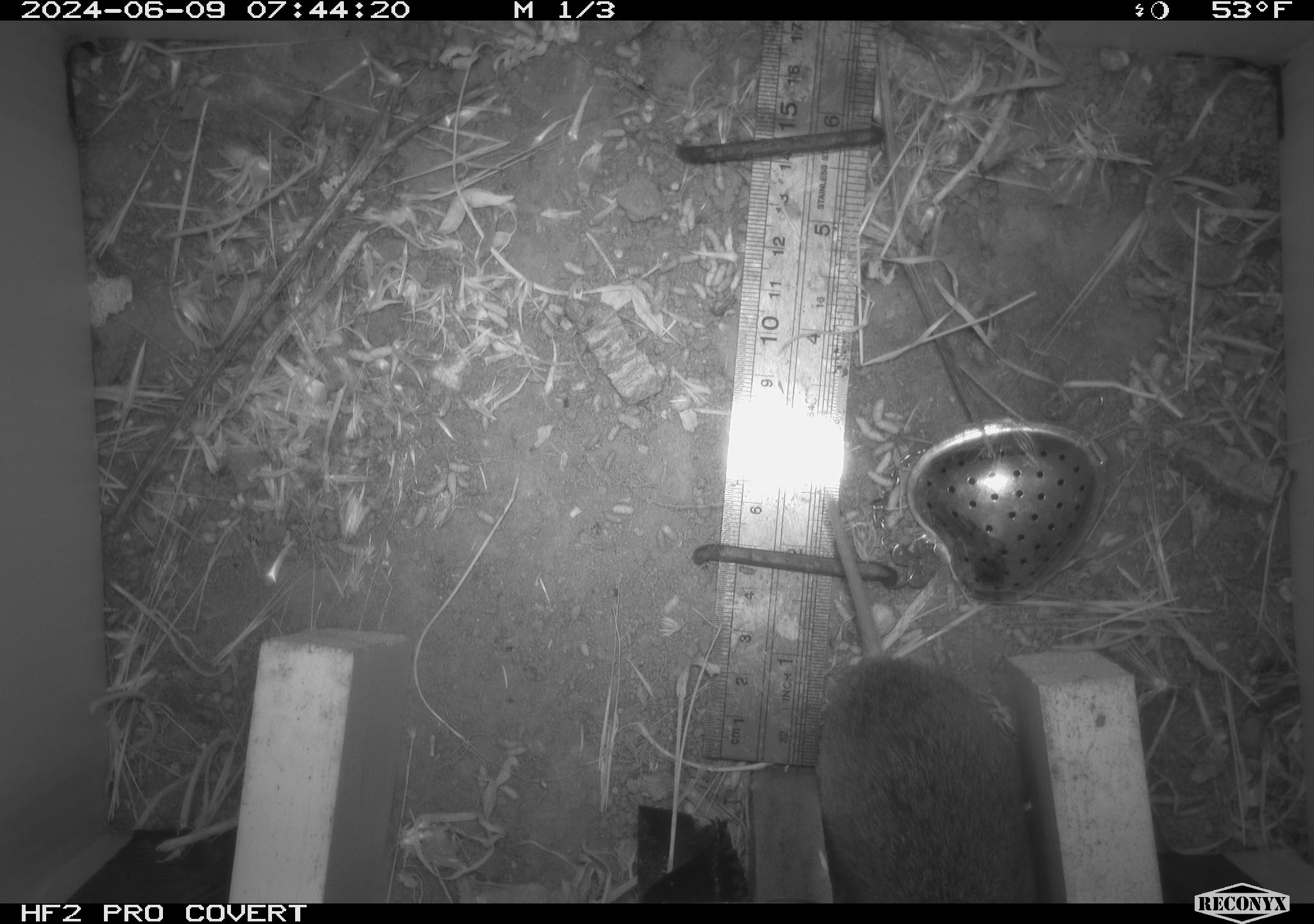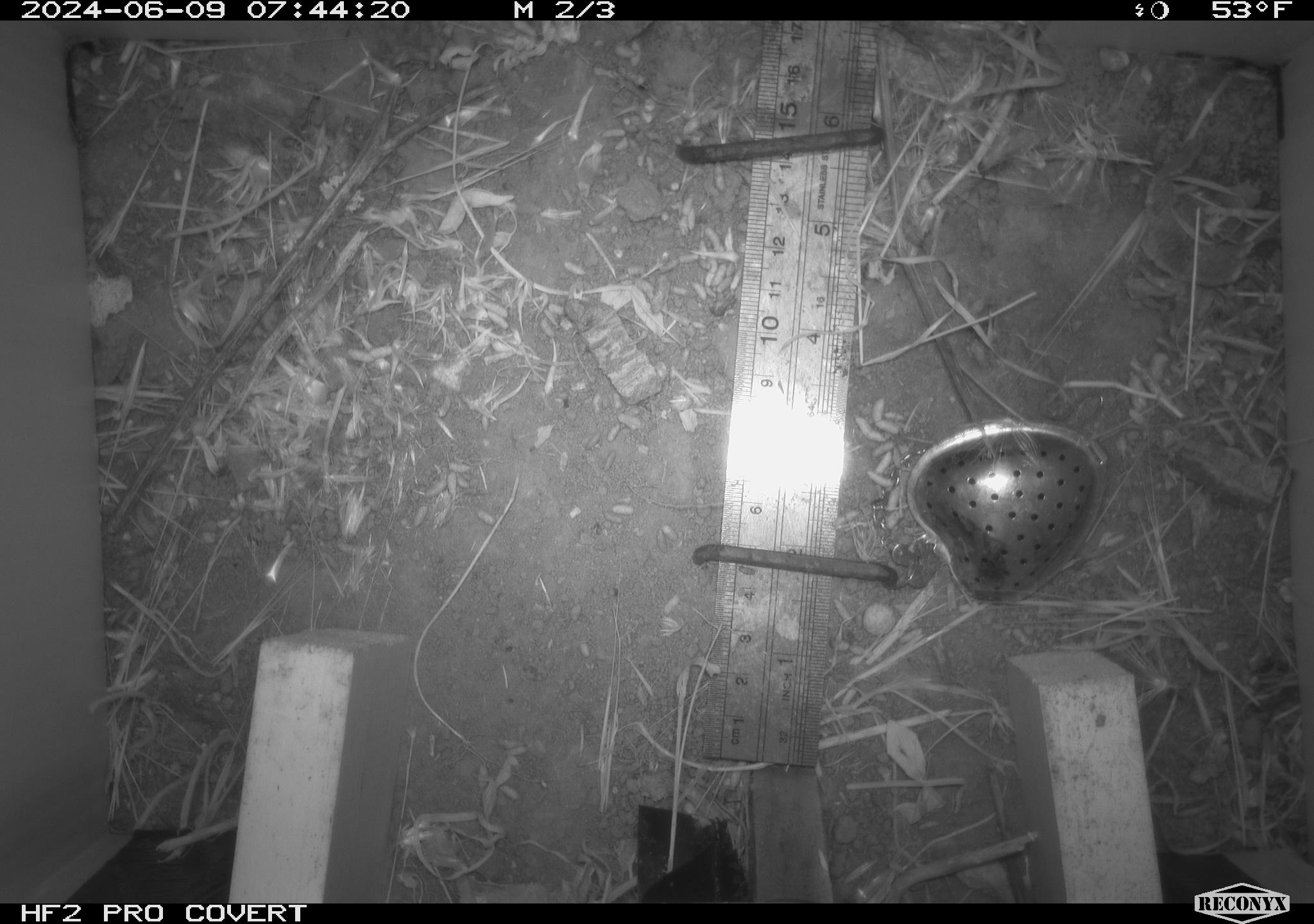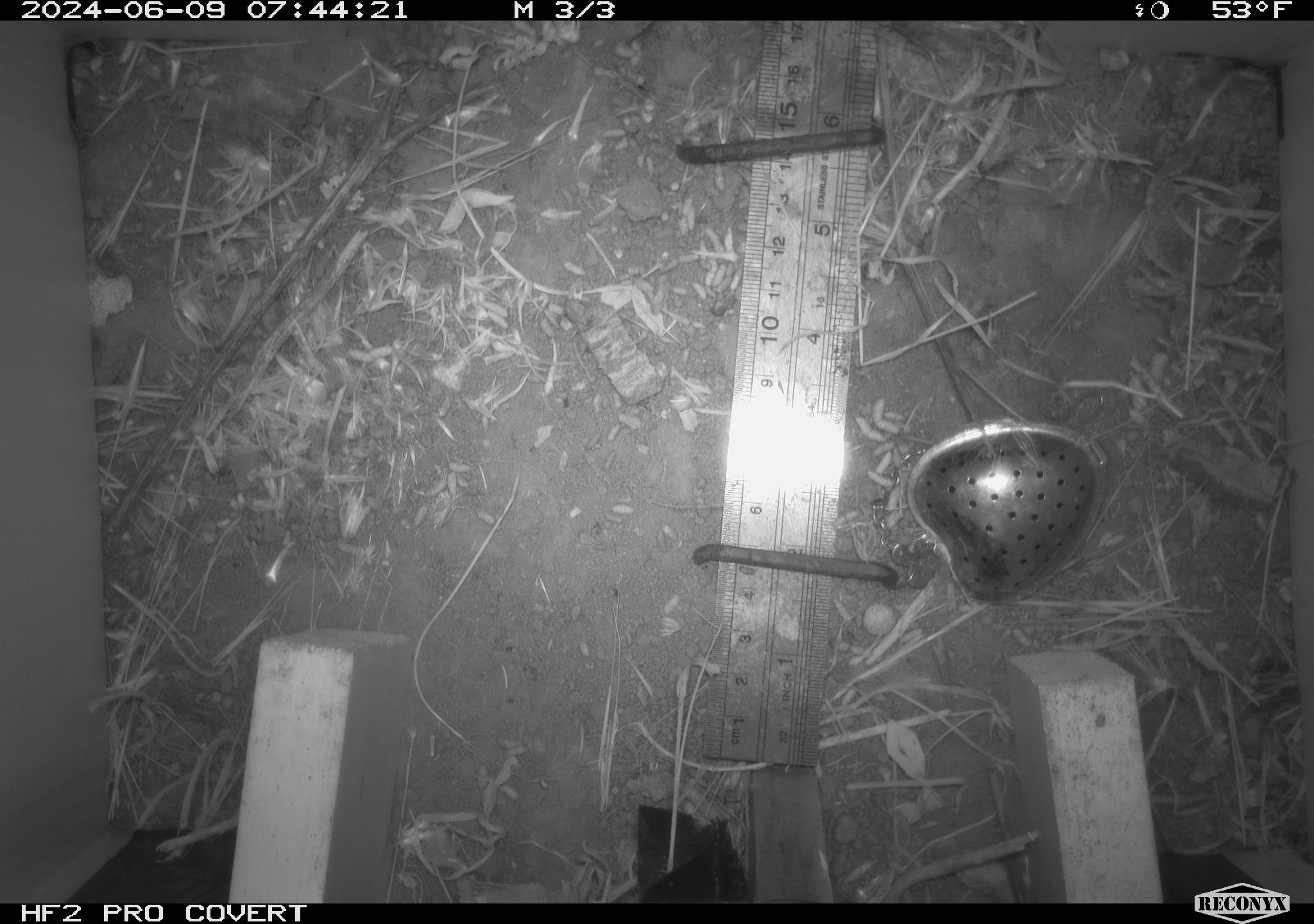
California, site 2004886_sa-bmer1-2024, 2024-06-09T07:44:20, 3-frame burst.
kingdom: Animalia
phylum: Chordata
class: Mammalia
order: Rodentia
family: Cricetidae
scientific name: Arvicolinae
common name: voles, lemmings, and muskrats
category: arvicolinae subfamily